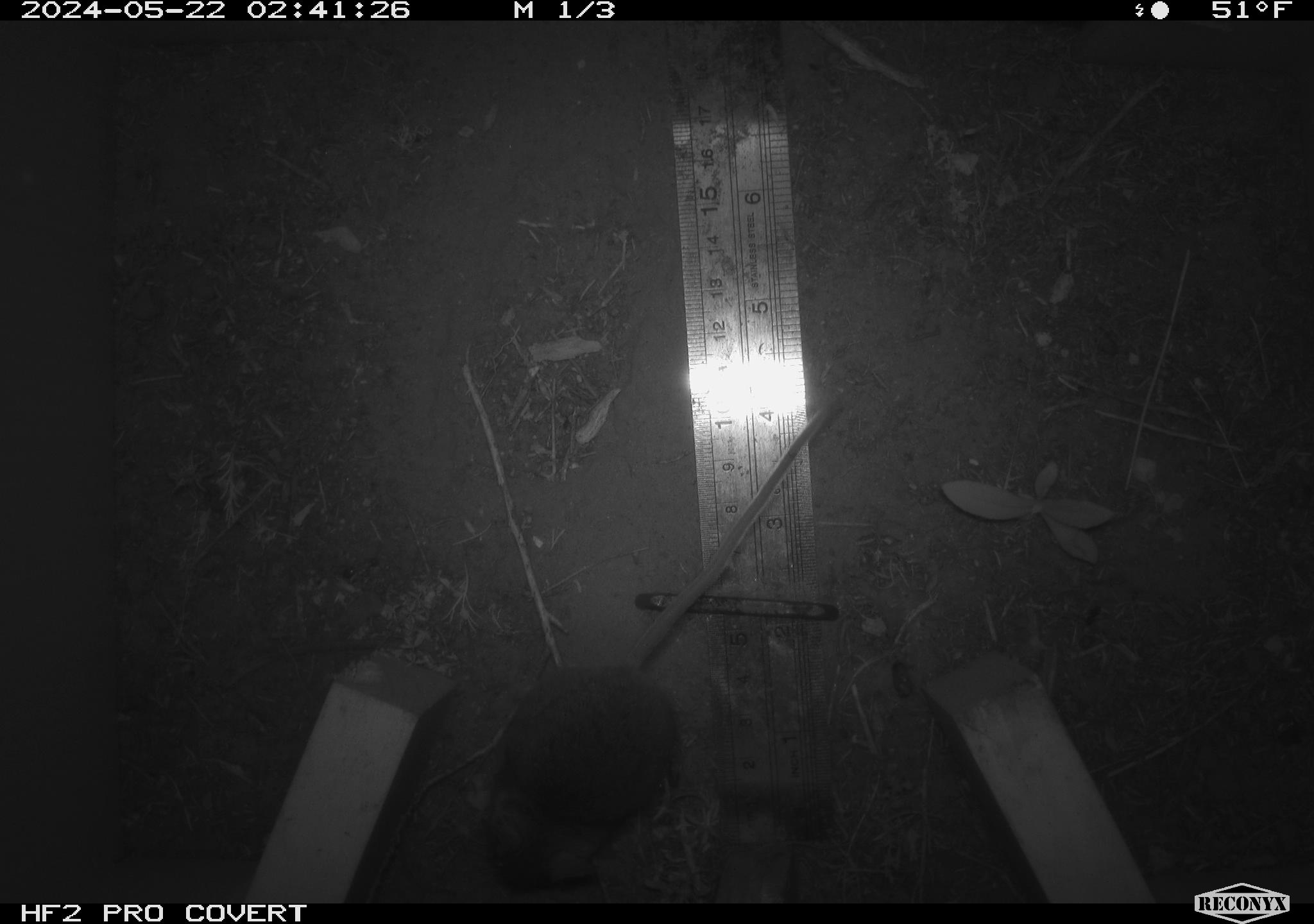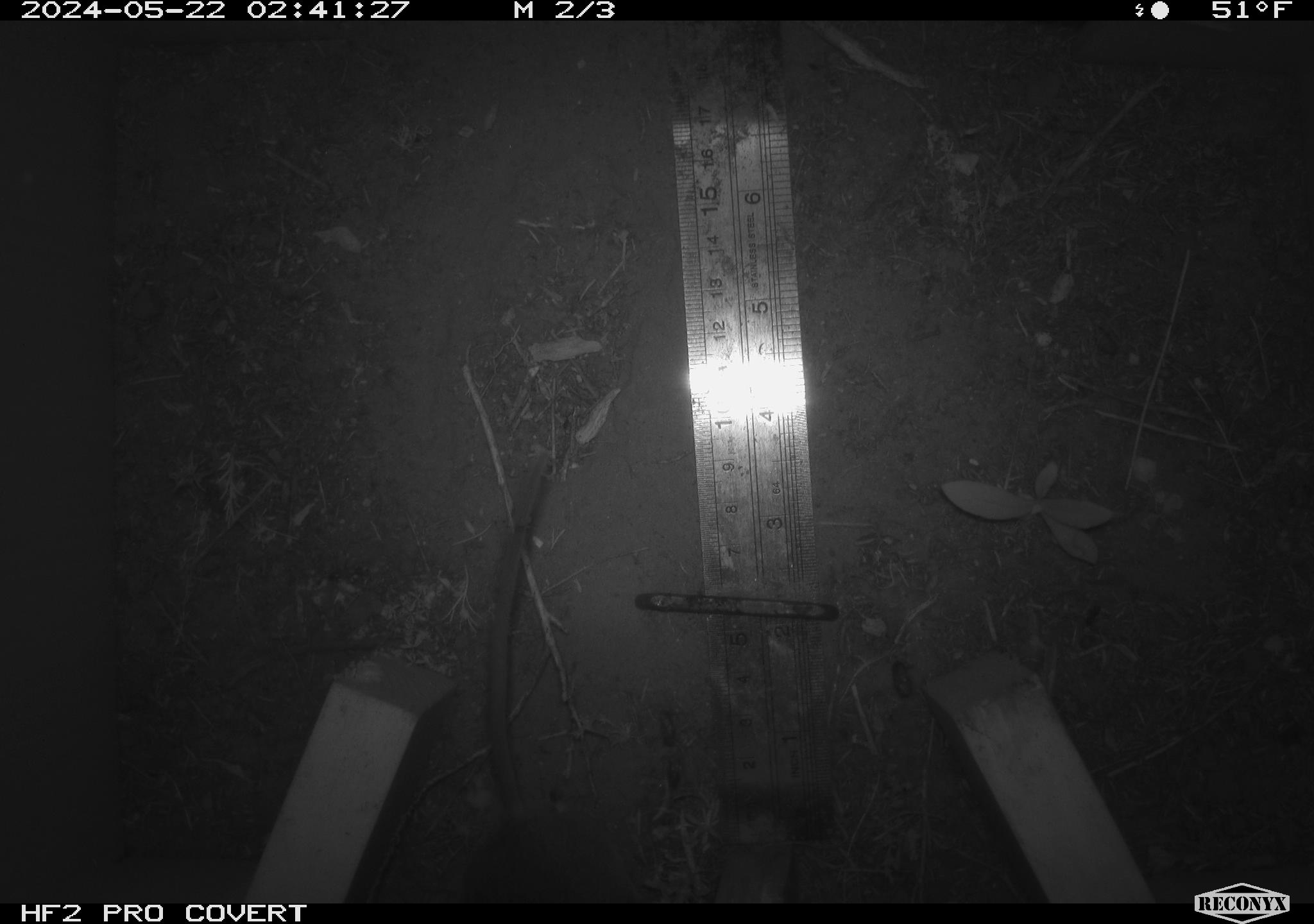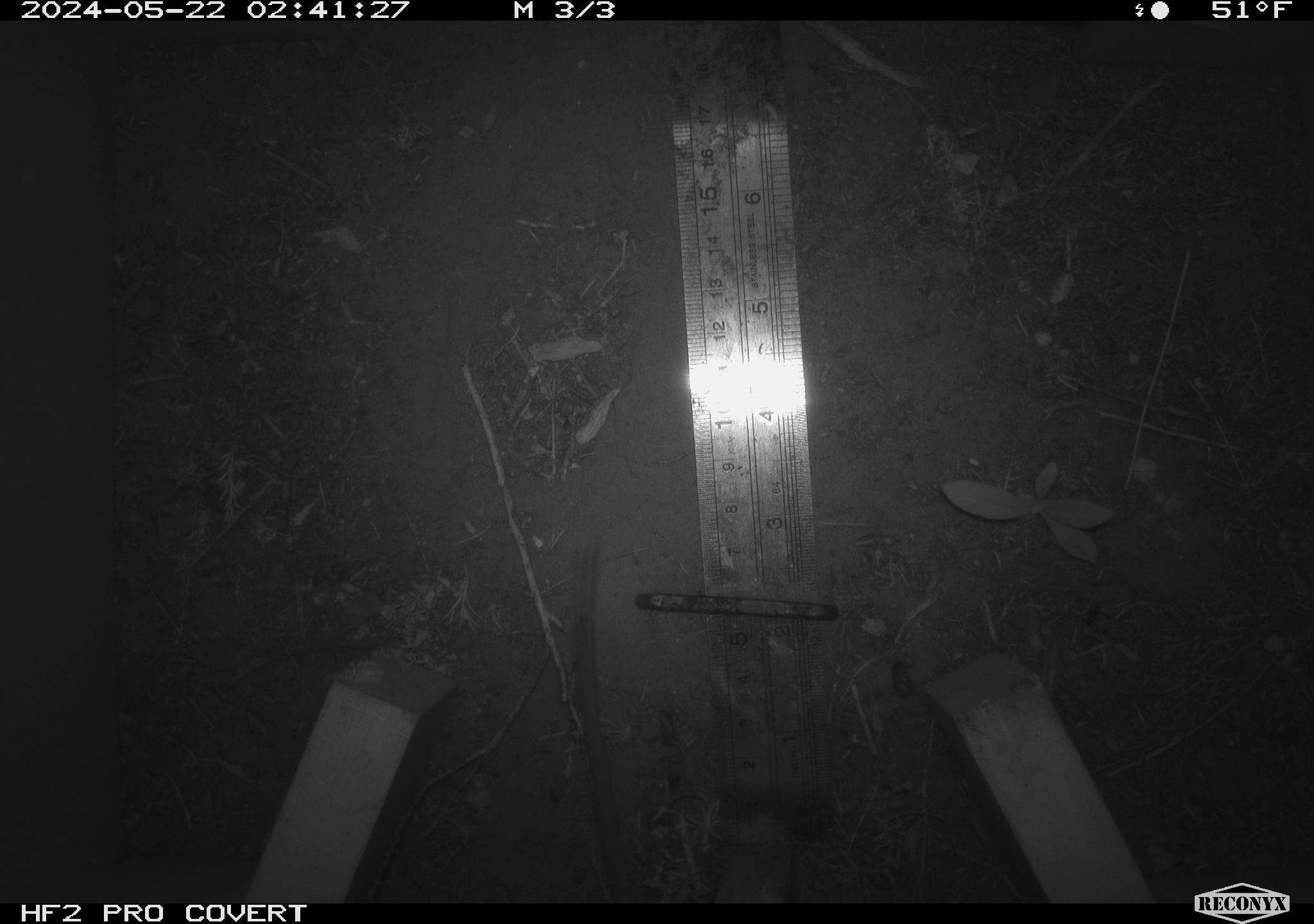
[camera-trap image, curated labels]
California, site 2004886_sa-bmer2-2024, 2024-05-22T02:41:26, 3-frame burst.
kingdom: Animalia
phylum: Chordata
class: Mammalia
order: Rodentia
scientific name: Rodentia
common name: mouse species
Mouse species (Rodentia).